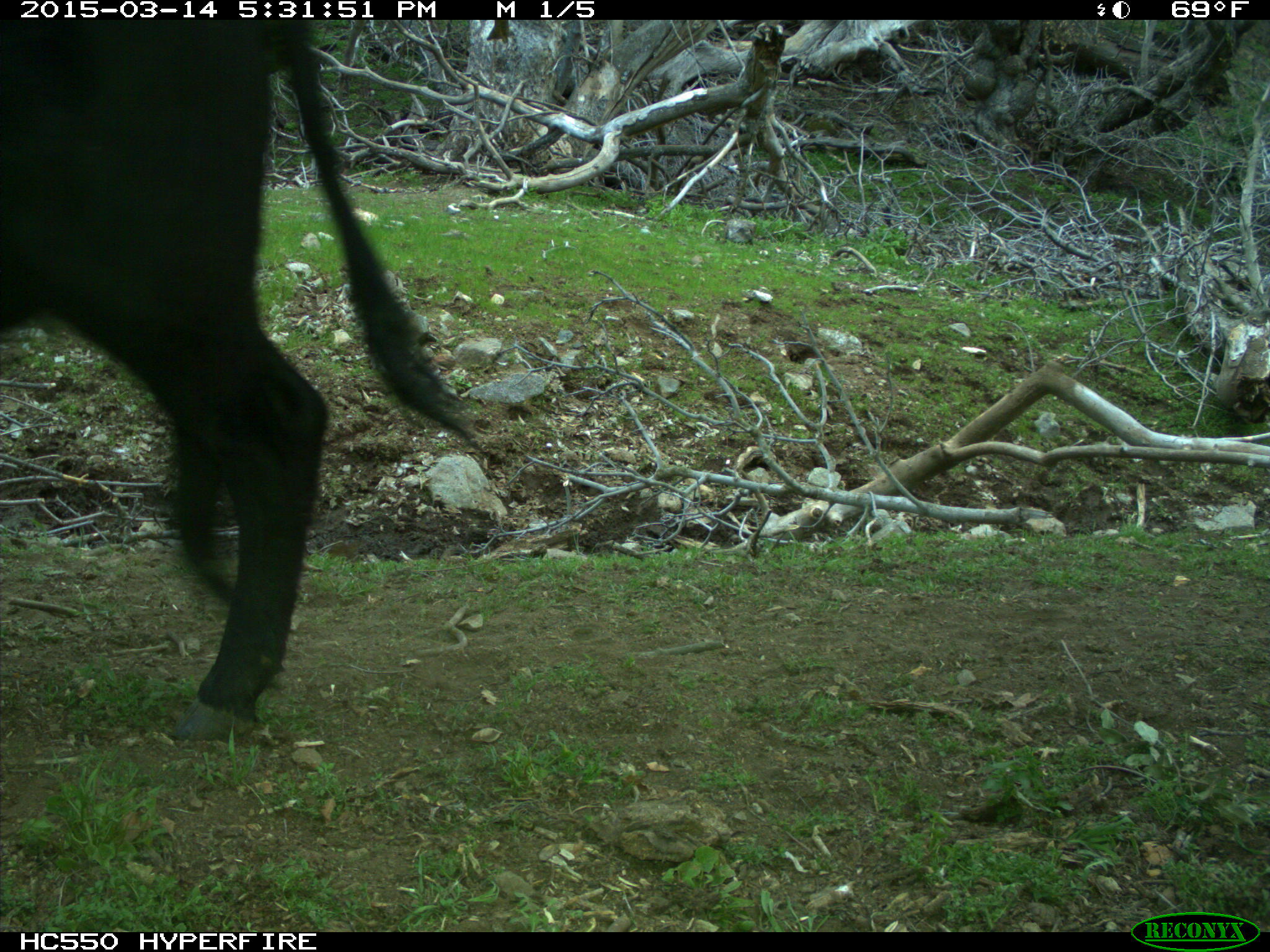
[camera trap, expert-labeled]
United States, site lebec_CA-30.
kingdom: Animalia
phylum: Chordata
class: Mammalia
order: Artiodactyla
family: Bovidae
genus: Bos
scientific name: Bos taurus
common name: domestic cow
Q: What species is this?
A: Bos taurus (domestic cow).